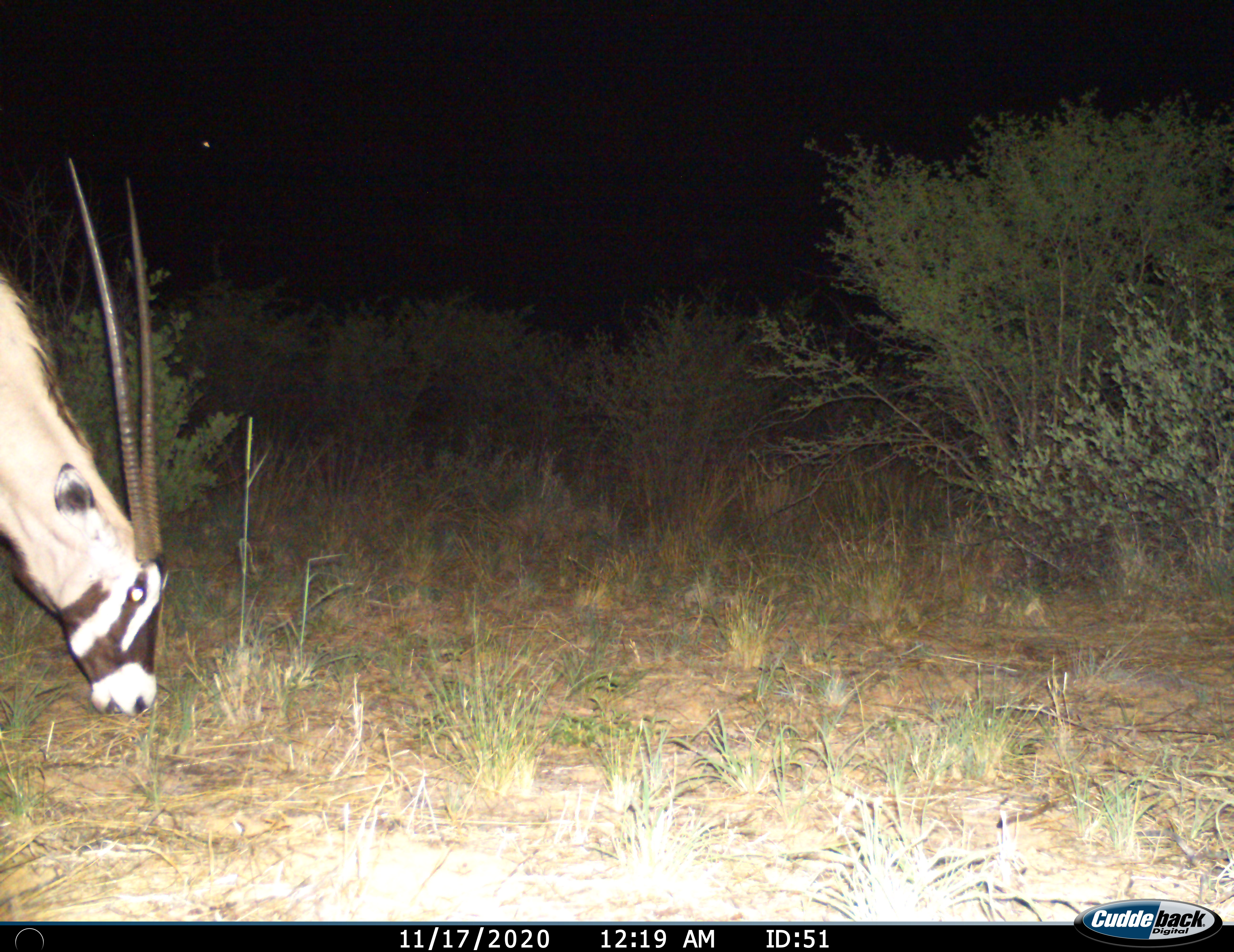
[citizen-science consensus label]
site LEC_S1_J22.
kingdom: Animalia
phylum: Chordata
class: Mammalia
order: Artiodactyla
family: Bovidae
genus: Oryx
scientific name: Oryx gazella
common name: gemsbok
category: oryx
Oryx (gemsbok) (Oryx gazella), count 1. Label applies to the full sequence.